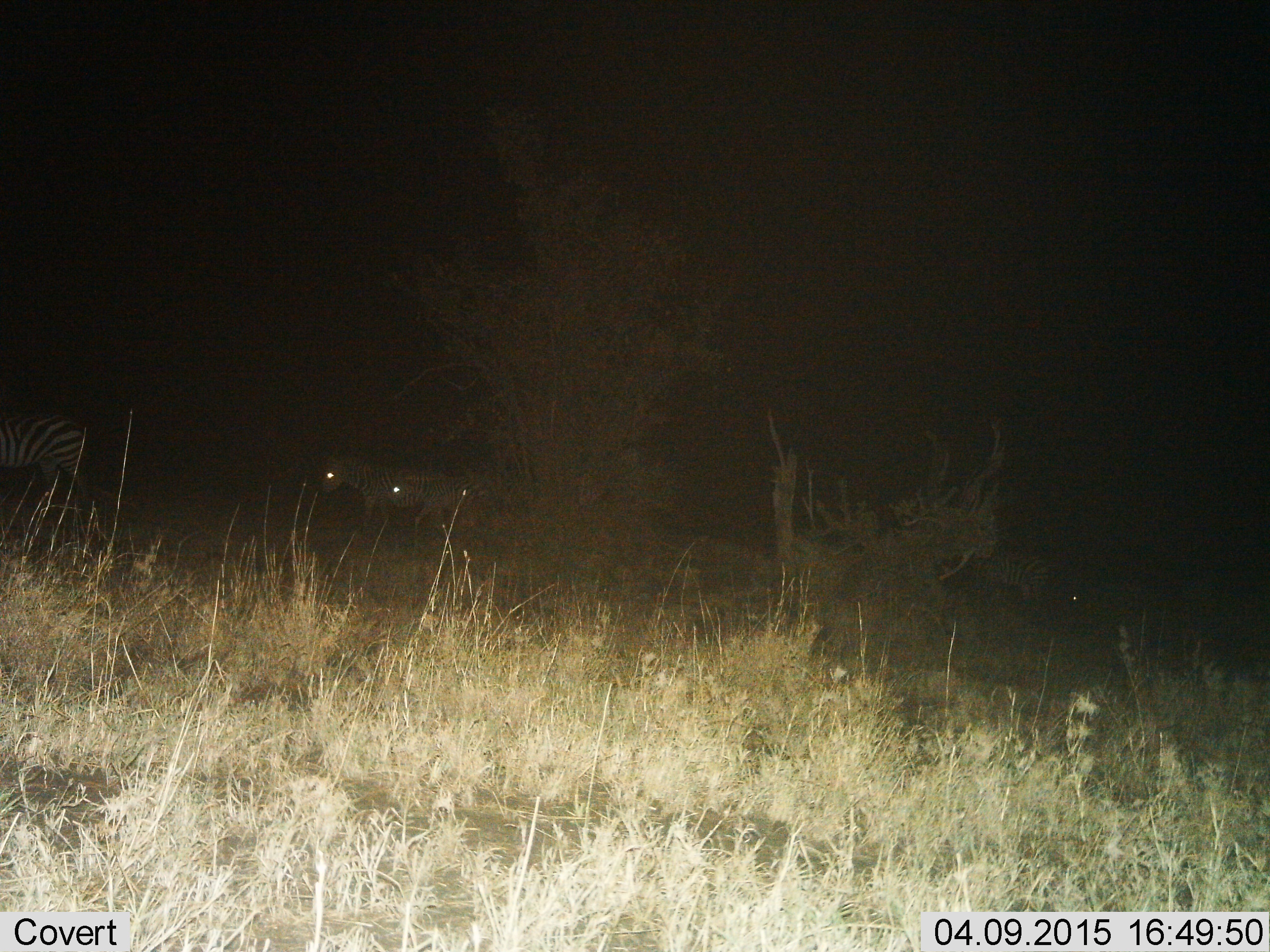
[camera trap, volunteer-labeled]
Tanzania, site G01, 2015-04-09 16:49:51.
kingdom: Animalia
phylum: Chordata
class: Mammalia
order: Perissodactyla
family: Equidae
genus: Equus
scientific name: Equus quagga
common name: plains zebra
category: zebra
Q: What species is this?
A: Zebra (plains zebra) (Equus quagga).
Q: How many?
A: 4.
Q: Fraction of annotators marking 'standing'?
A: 30%.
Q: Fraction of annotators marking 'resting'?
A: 0%.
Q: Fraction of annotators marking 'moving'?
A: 80%.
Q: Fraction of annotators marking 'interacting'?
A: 0%.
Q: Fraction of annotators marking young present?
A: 0%.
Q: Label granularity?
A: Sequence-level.